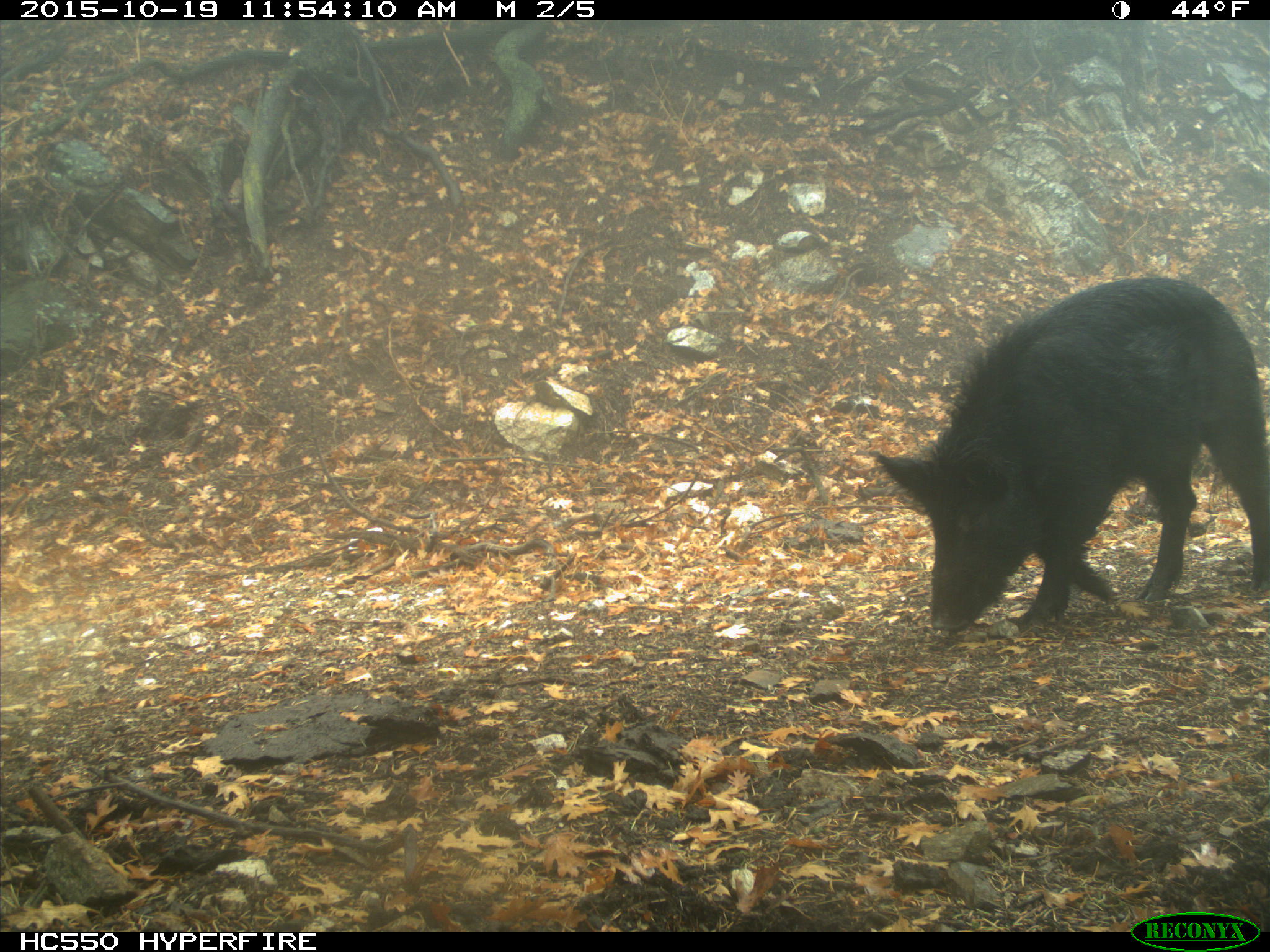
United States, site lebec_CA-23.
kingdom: Animalia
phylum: Chordata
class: Mammalia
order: Artiodactyla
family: Suidae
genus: Sus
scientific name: Sus scrofa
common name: wild boar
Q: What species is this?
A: Sus scrofa (wild boar).